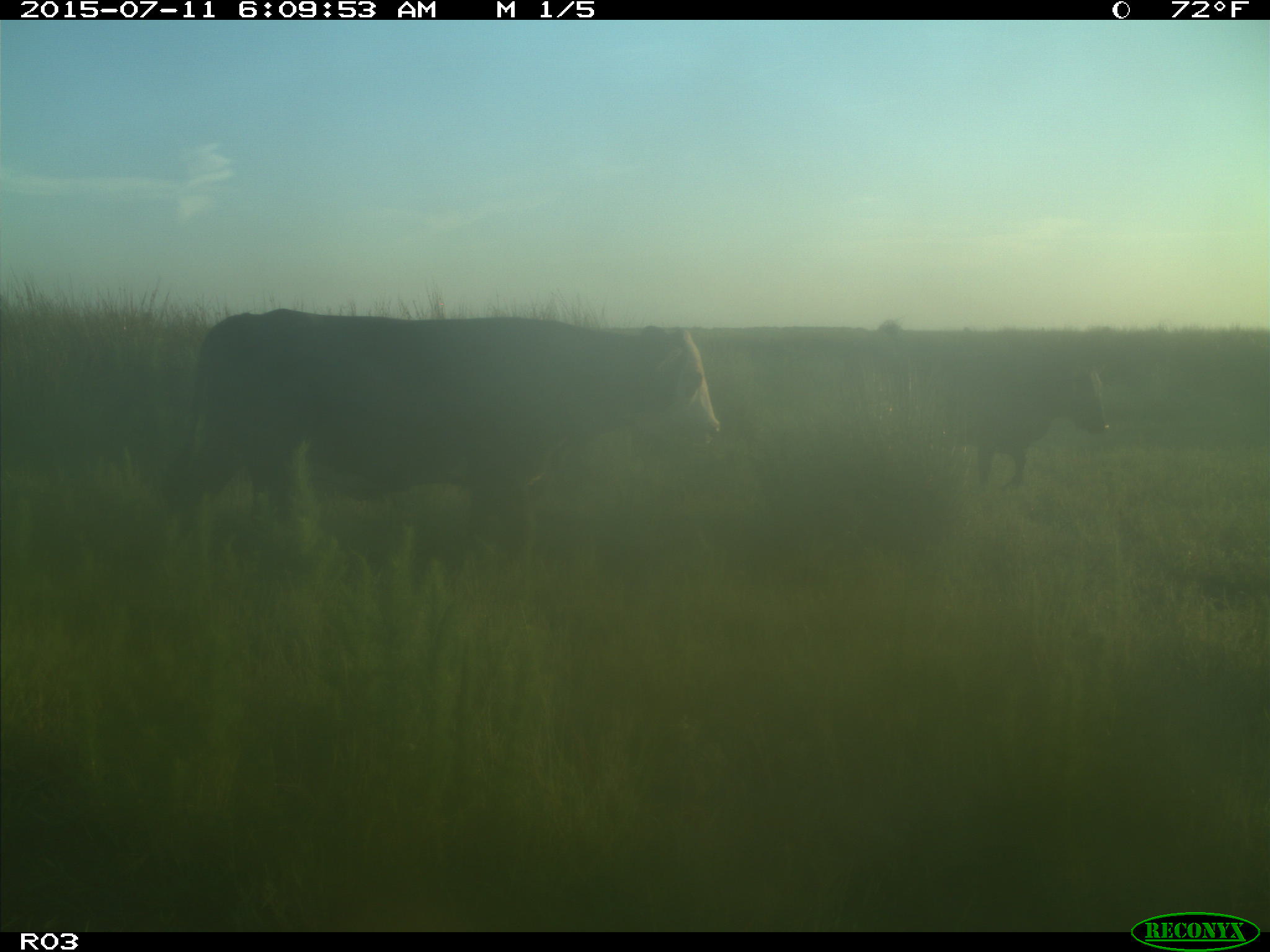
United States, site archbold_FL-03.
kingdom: Animalia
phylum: Chordata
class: Mammalia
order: Artiodactyla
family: Bovidae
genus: Bos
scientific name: Bos taurus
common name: domestic cow